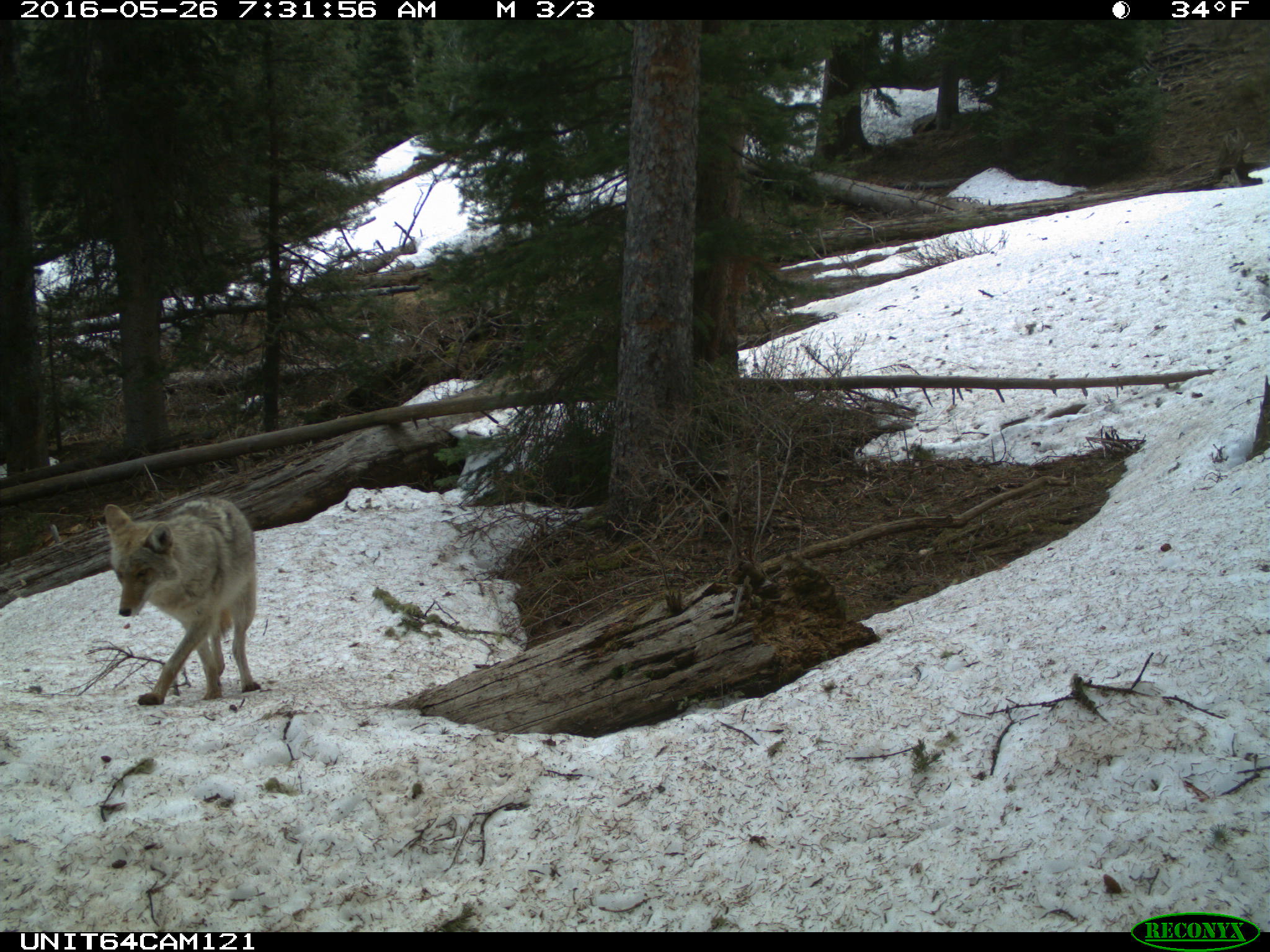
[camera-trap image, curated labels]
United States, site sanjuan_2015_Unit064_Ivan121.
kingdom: Animalia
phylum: Chordata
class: Mammalia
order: Carnivora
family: Canidae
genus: Canis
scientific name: Canis latrans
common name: coyote